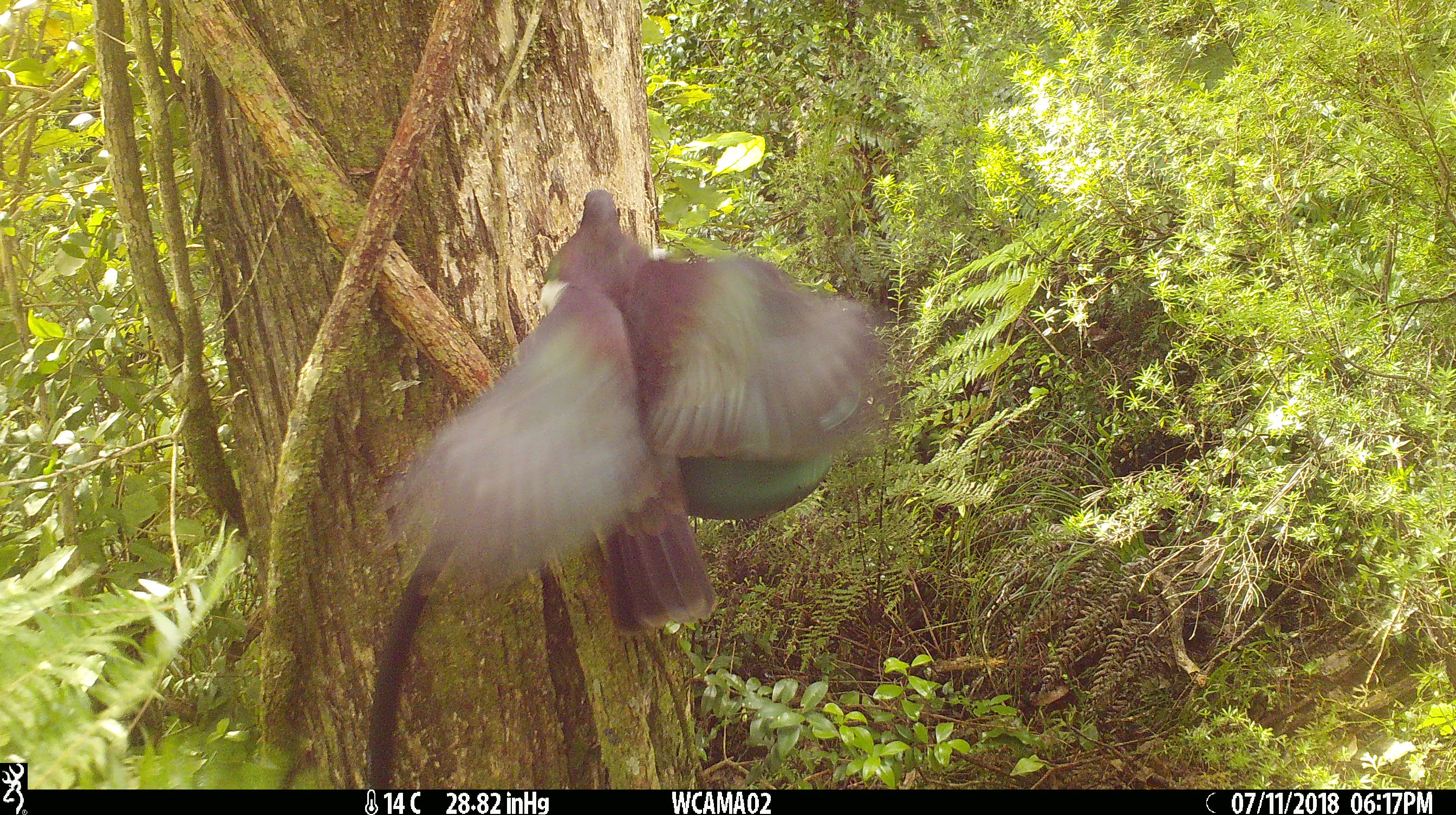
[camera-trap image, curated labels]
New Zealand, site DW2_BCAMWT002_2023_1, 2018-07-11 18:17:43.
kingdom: Animalia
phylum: Chordata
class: Aves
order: Columbiformes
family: Columbidae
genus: Hemiphaga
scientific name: Hemiphaga novaeseelandiae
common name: new zealand pigeon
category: kereru